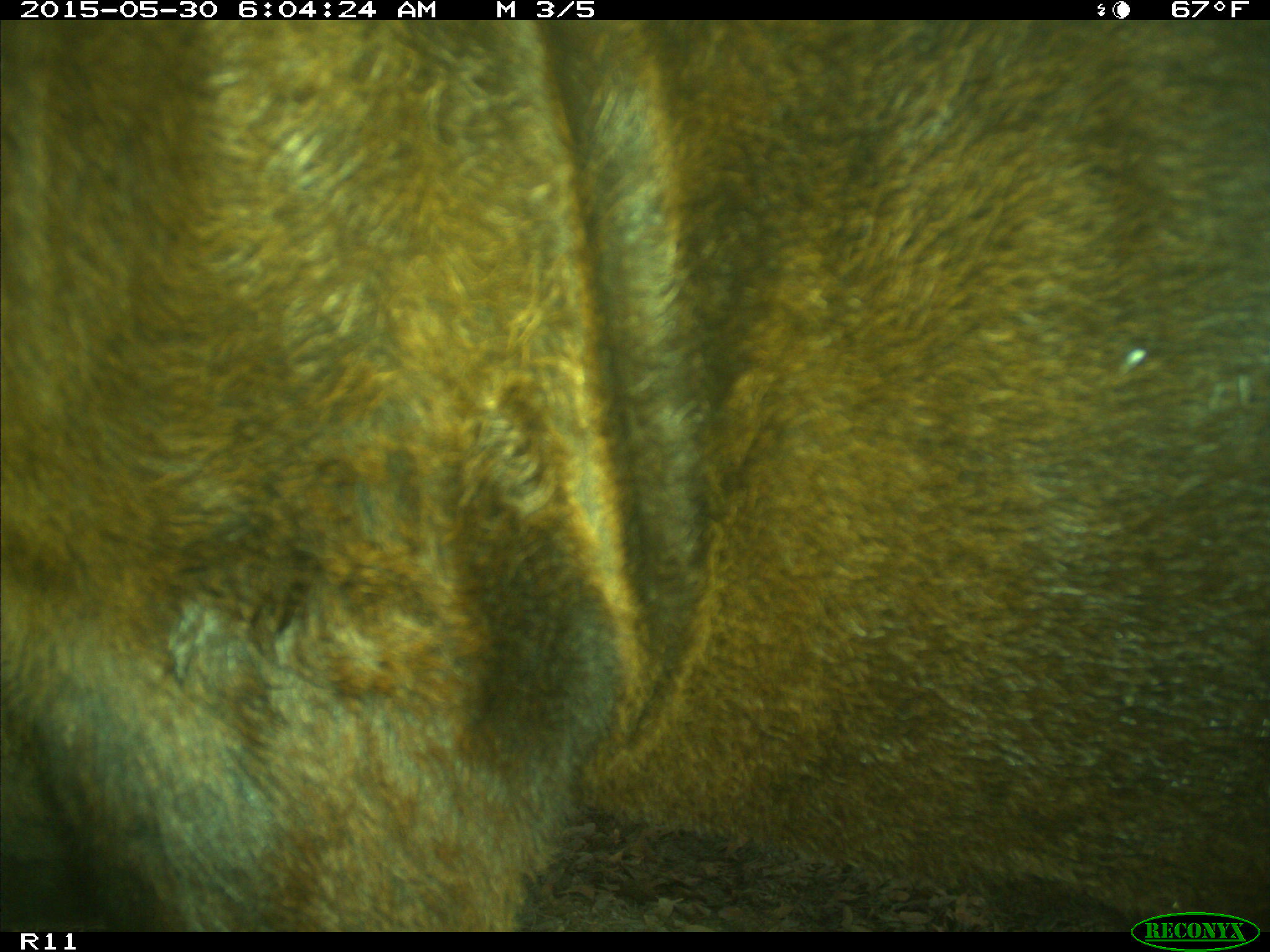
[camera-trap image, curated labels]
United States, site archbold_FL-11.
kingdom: Animalia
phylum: Chordata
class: Mammalia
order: Artiodactyla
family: Bovidae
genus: Bos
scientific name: Bos taurus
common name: domestic cow